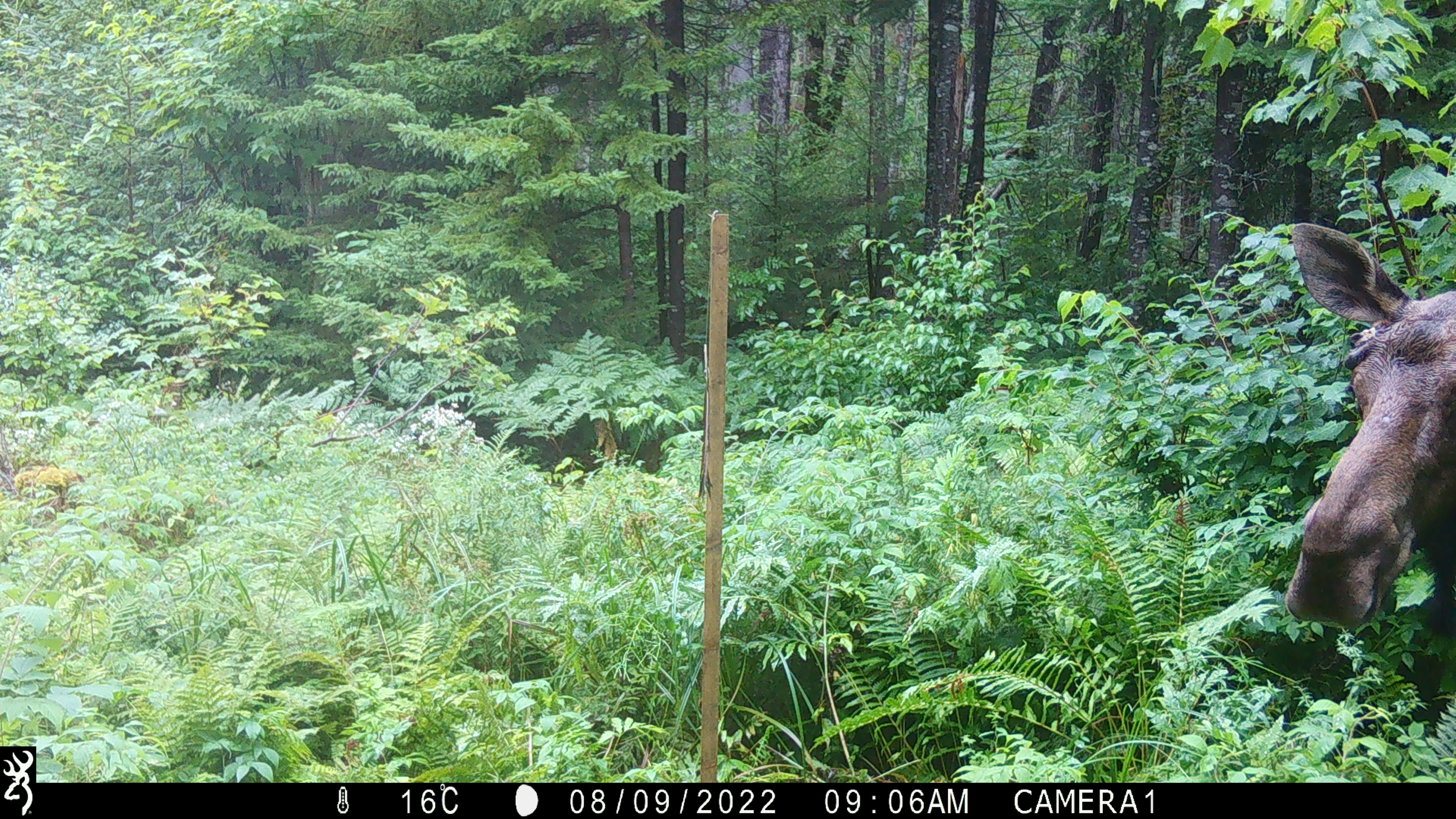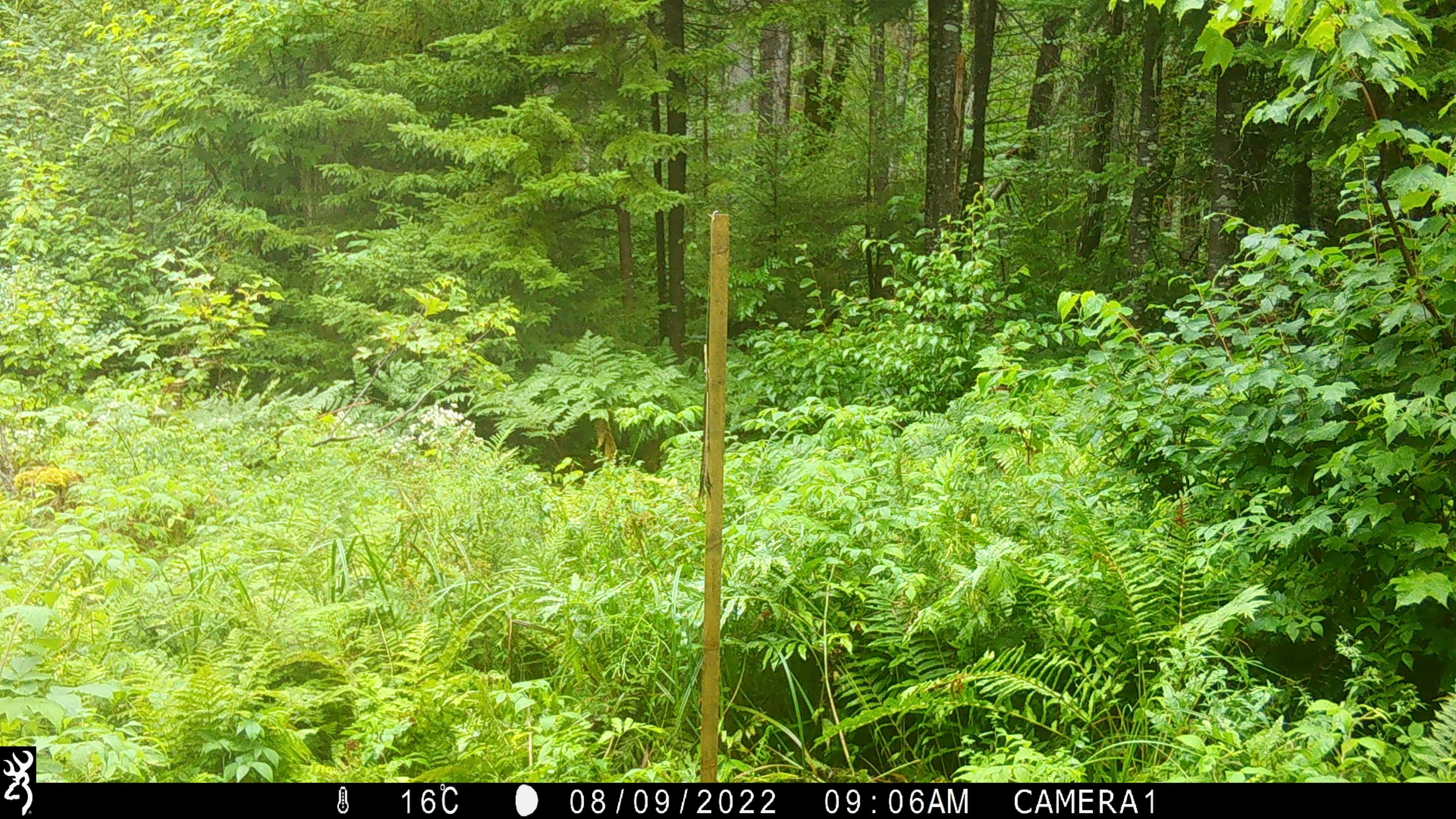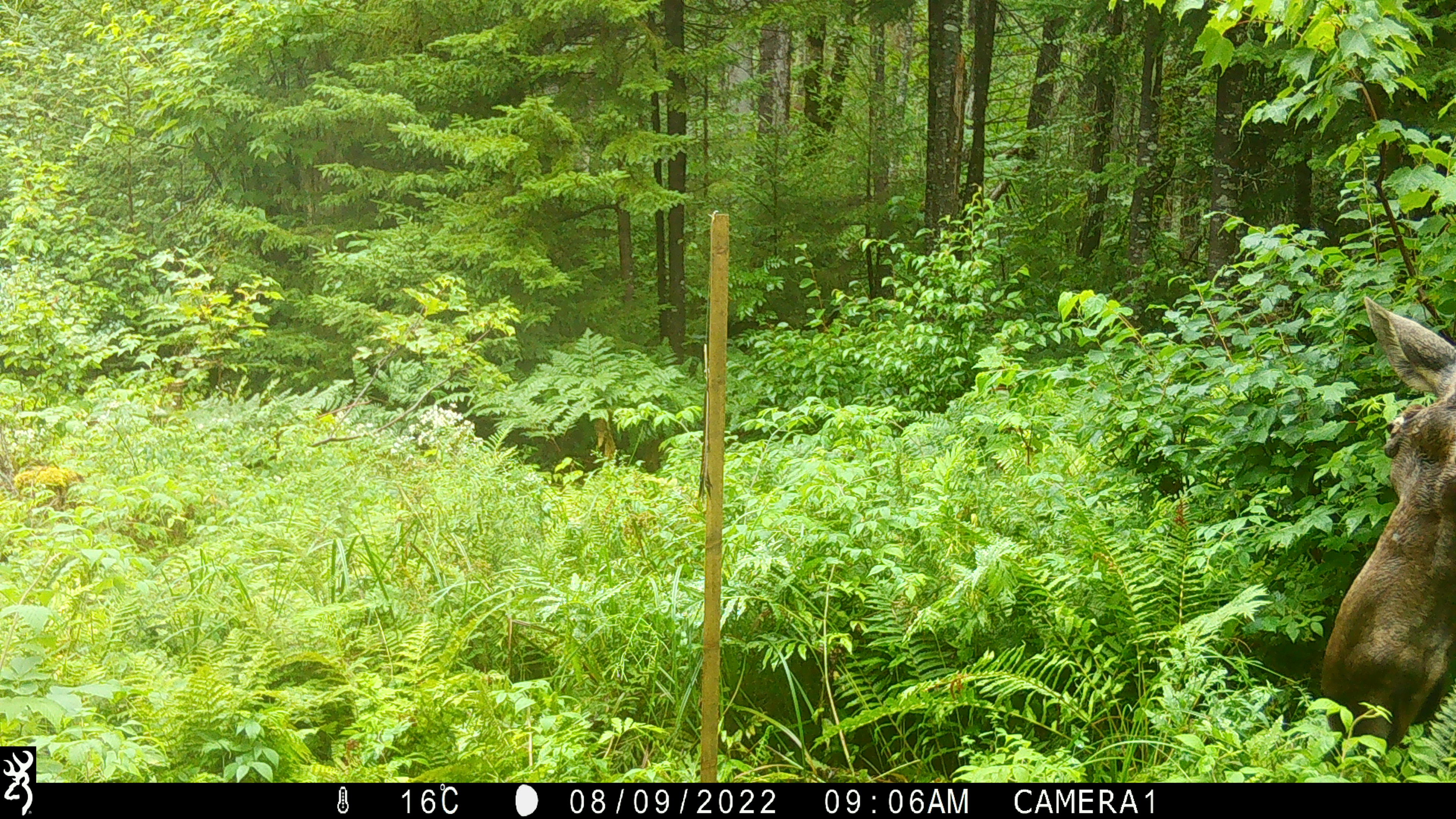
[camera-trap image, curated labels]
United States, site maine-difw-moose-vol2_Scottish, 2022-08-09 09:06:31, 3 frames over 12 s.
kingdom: Animalia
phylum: Chordata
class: Mammalia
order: Artiodactyla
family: Cervidae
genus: Alces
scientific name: Alces alces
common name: moose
Moose (Alces alces).